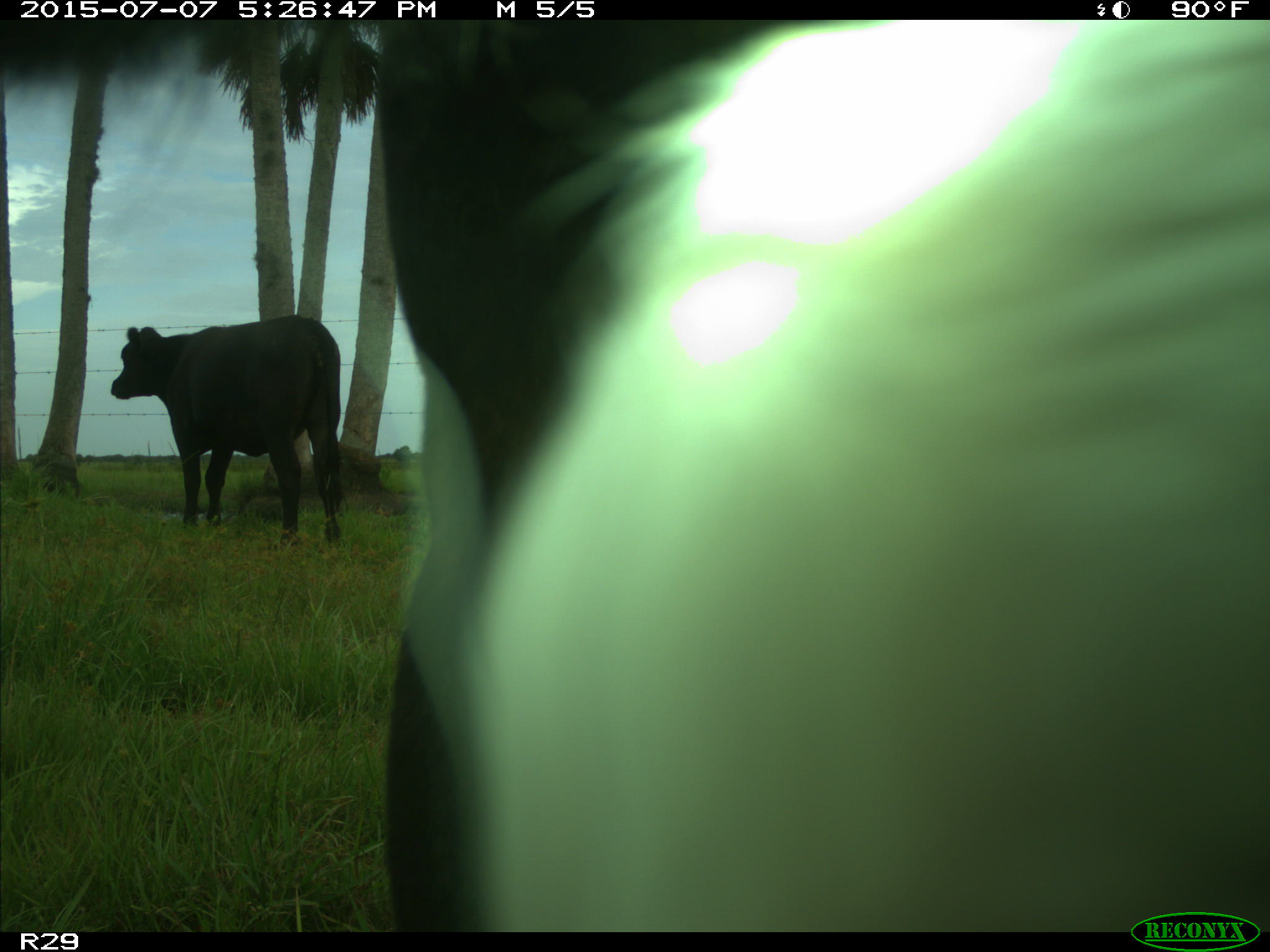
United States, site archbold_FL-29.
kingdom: Animalia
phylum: Chordata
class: Mammalia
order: Artiodactyla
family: Bovidae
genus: Bos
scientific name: Bos taurus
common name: domestic cow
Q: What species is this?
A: Bos taurus (domestic cow).